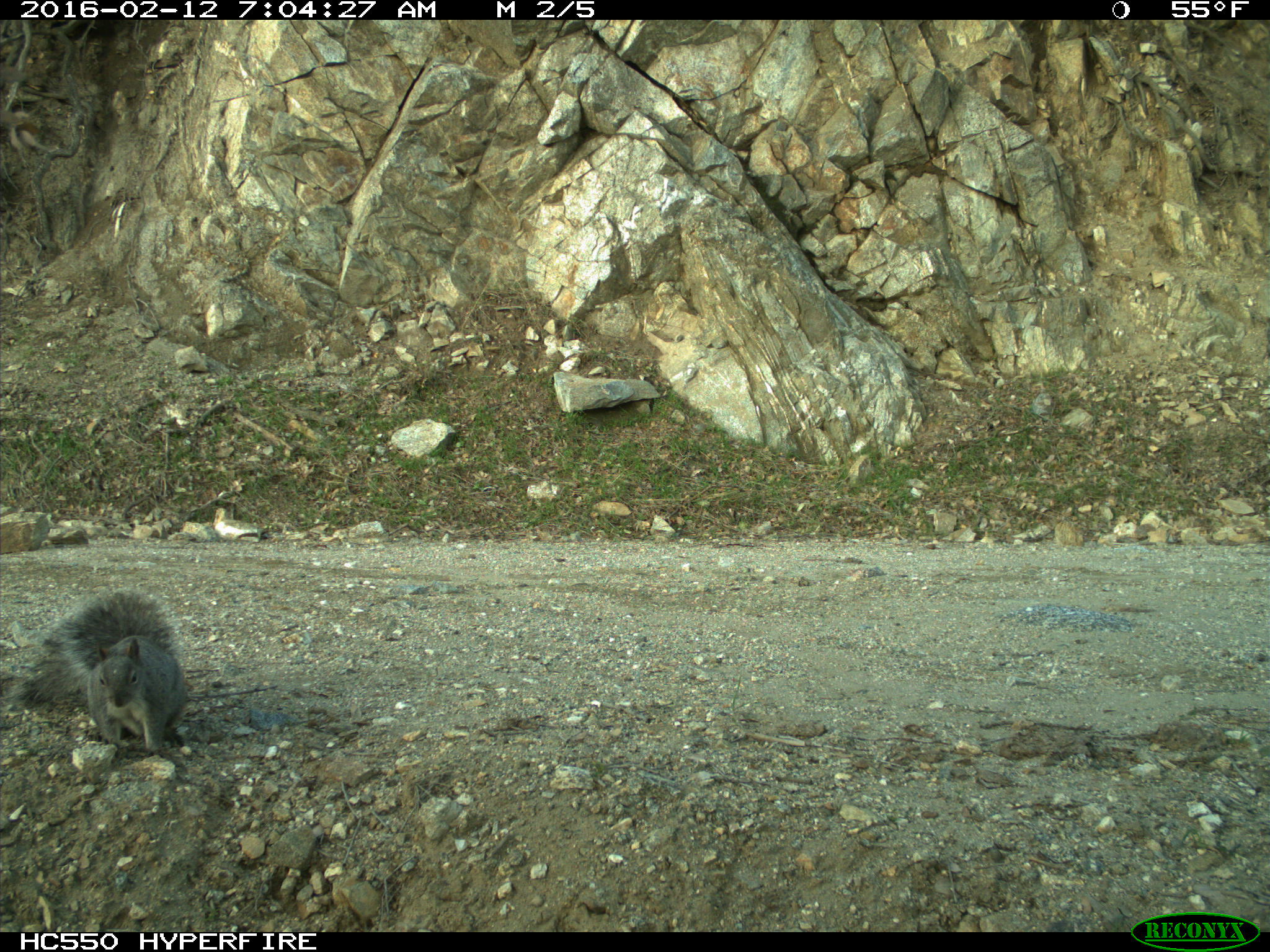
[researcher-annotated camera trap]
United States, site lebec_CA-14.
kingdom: Animalia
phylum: Chordata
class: Mammalia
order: Rodentia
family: Sciuridae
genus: Sciurus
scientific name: Sciurus carolinensis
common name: eastern gray squirrel